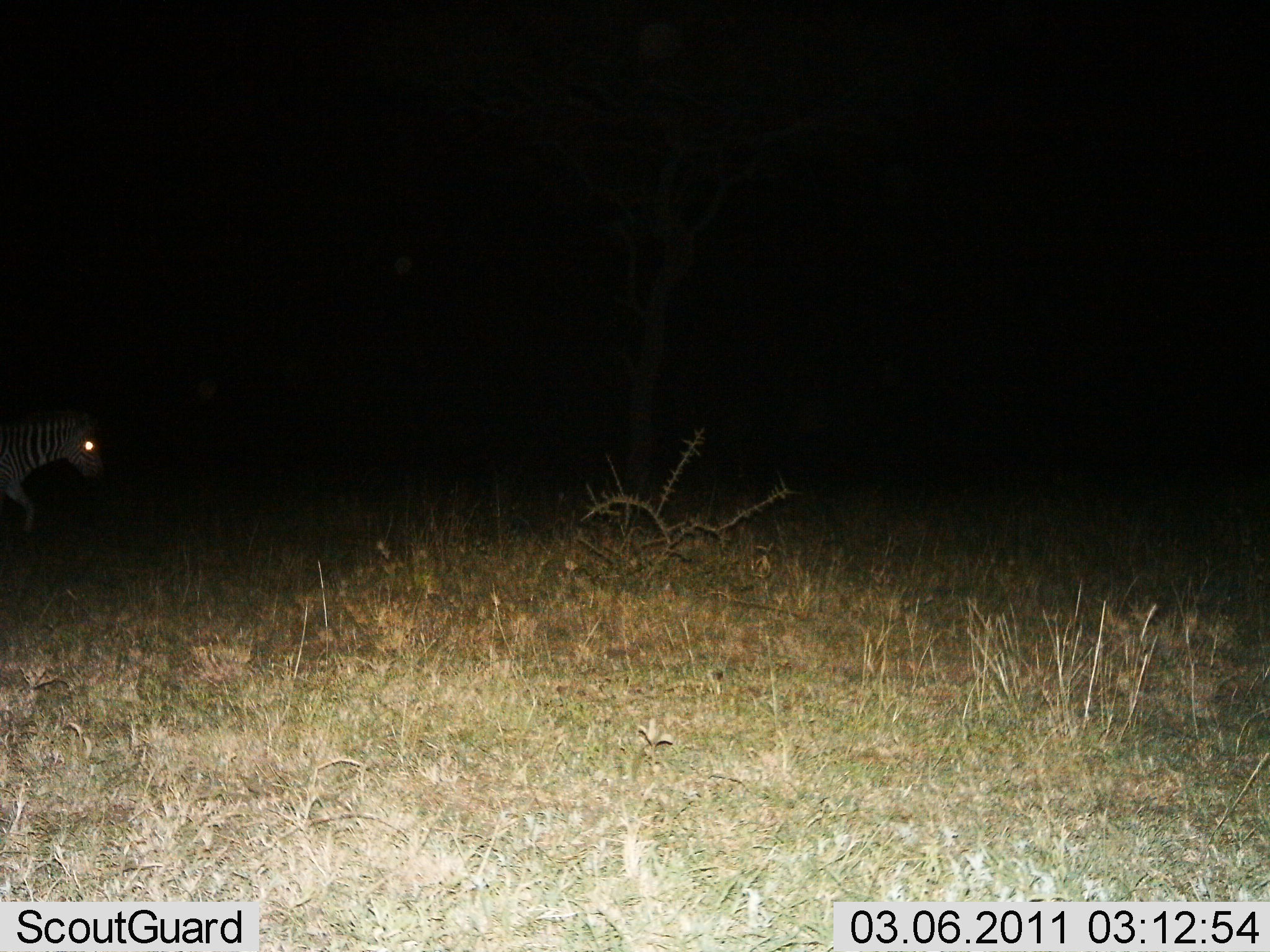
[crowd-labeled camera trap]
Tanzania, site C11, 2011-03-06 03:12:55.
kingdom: Animalia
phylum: Chordata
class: Mammalia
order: Perissodactyla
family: Equidae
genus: Equus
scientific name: Equus quagga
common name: plains zebra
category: zebra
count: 1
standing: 27%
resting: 0%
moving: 82%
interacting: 0%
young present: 0%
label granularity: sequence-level